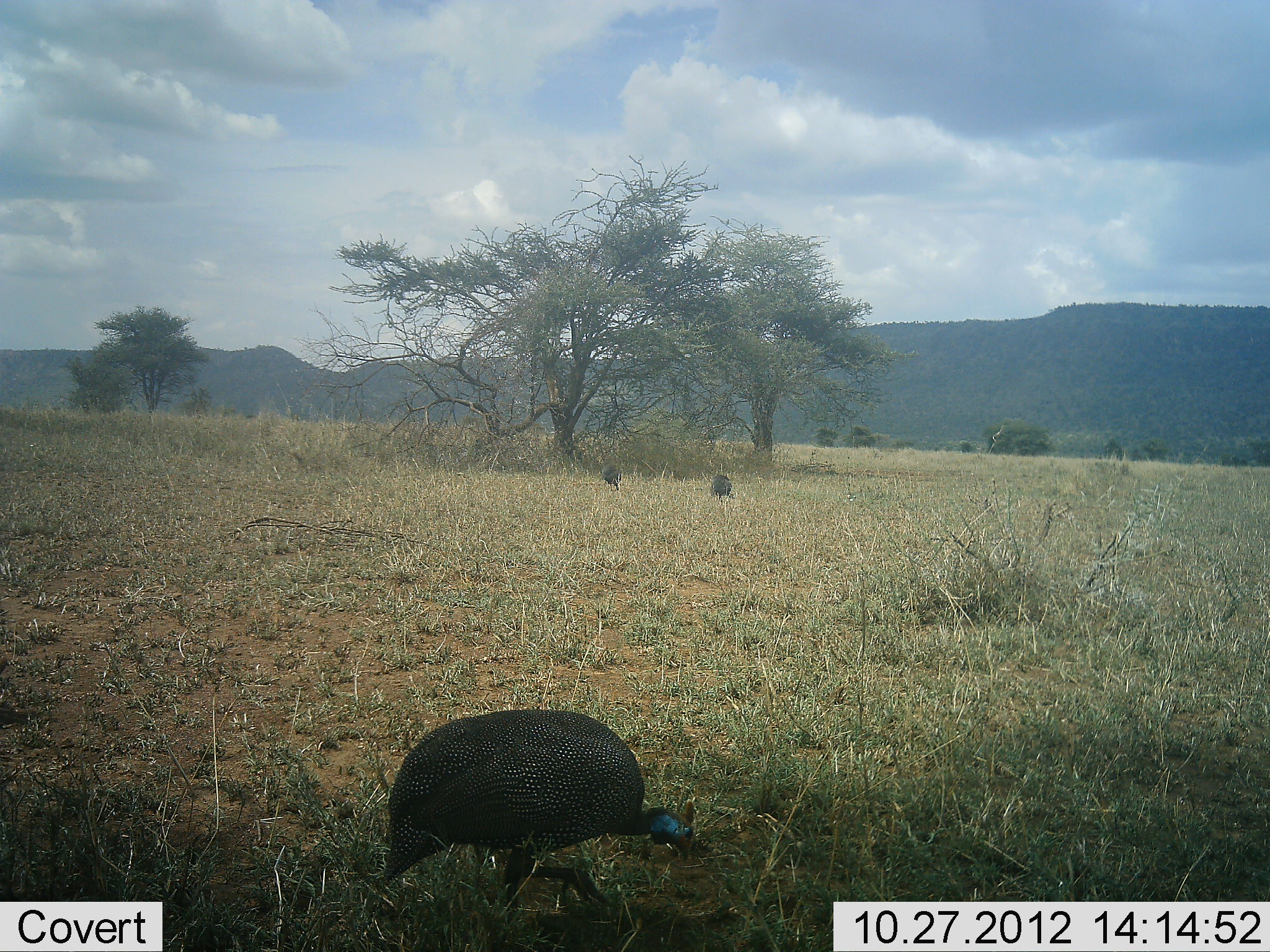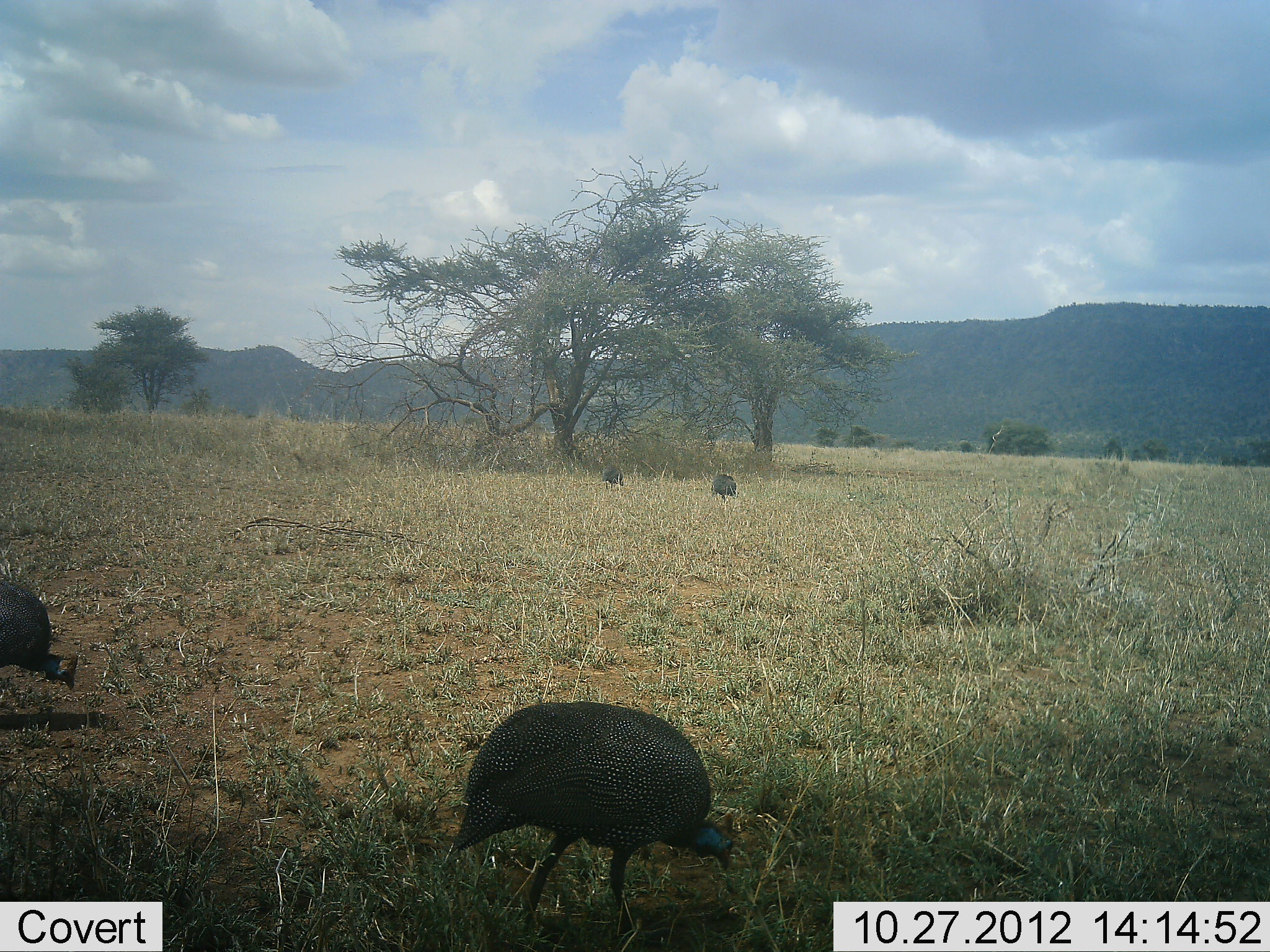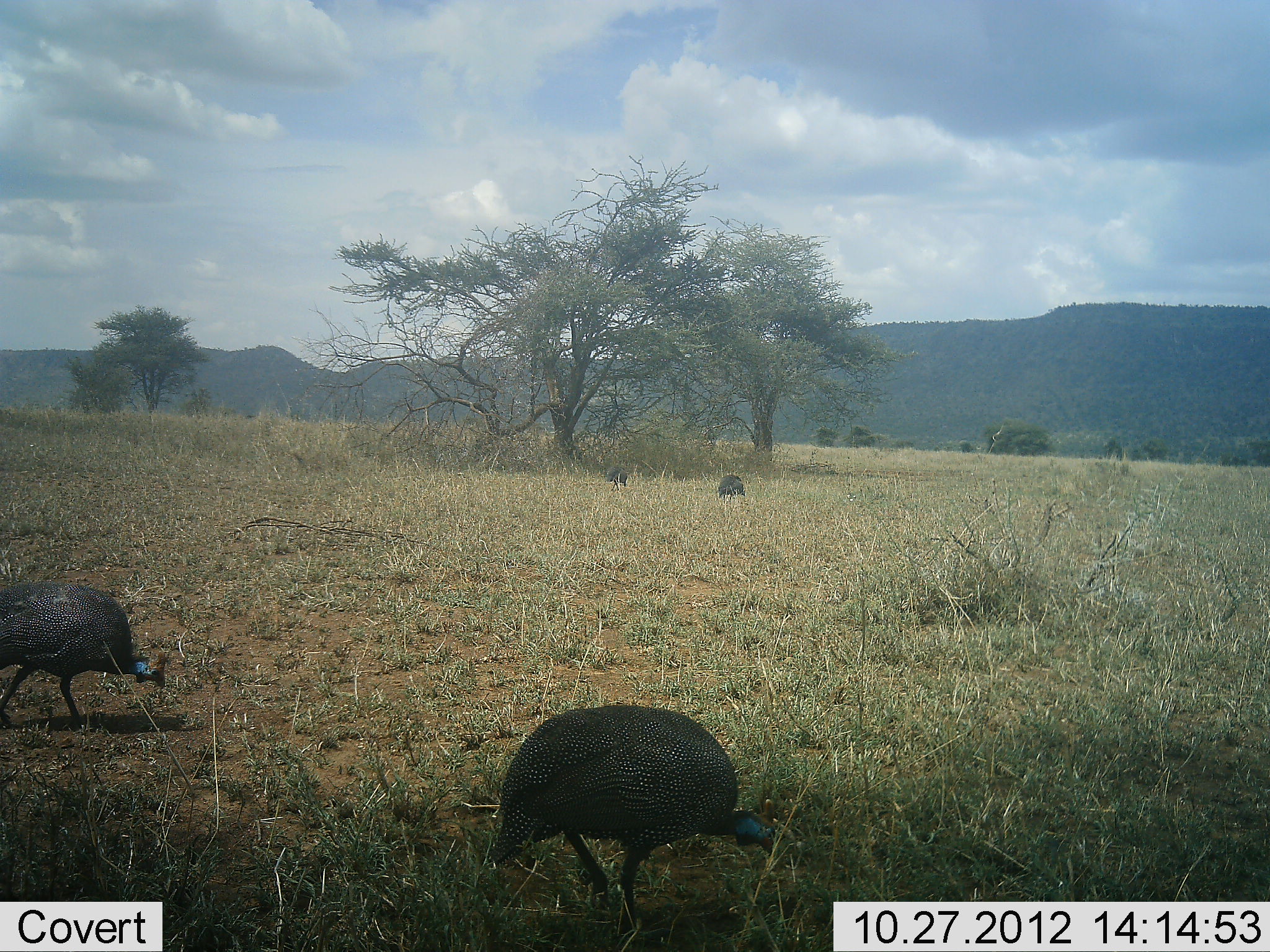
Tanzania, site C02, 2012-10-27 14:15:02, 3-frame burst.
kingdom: Animalia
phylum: Chordata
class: Aves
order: Galliformes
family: Numididae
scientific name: Numididae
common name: guinea fowl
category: guineafowl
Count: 4.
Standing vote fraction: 0%.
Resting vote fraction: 0%.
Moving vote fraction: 64%.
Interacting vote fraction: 0%.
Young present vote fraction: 0%.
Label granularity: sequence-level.